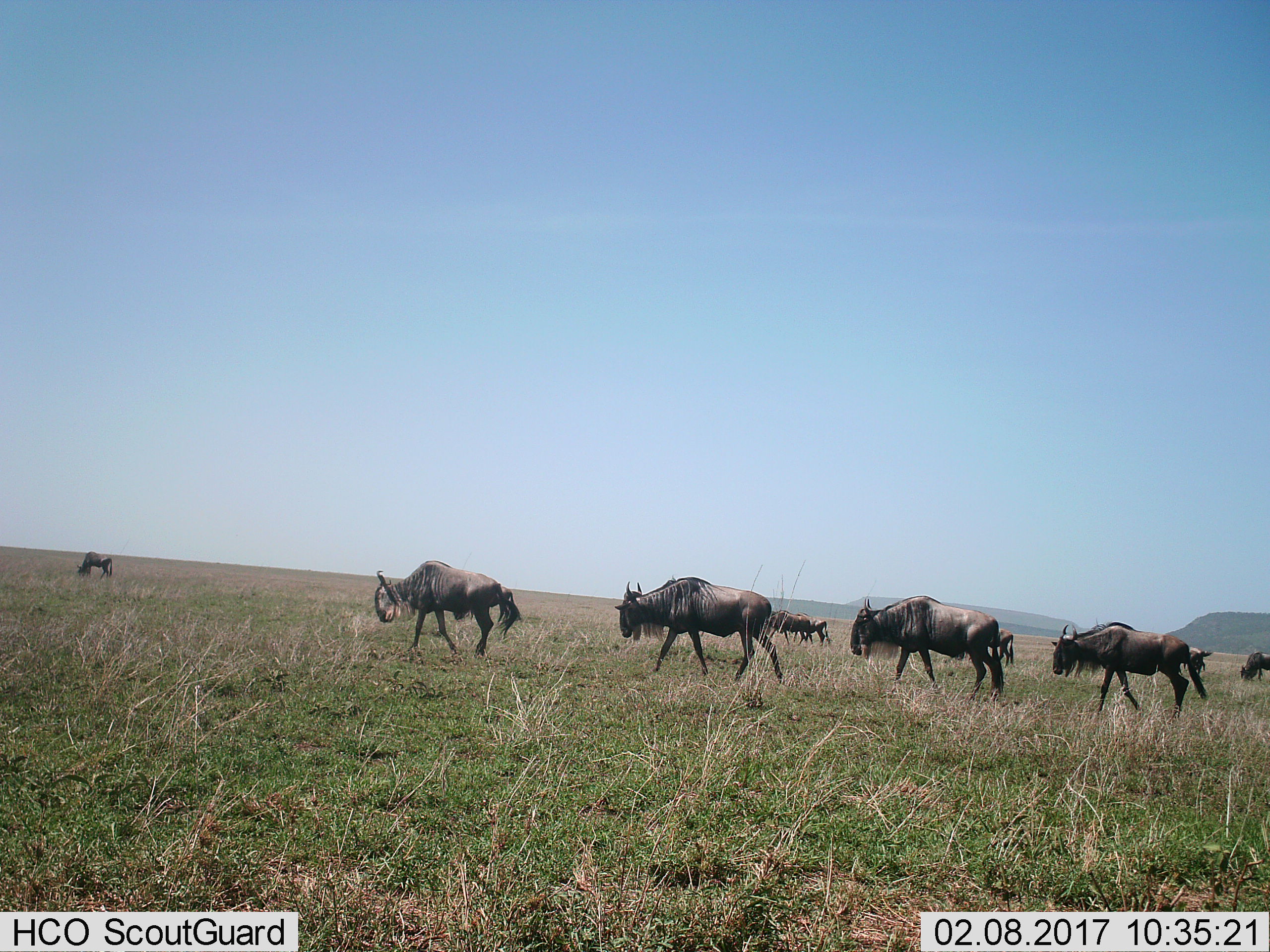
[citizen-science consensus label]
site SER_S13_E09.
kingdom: Animalia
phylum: Chordata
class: Mammalia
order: Artiodactyla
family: Bovidae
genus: Connochaetes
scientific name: Connochaetes taurinus taurinus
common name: blue wildebeest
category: wildebeestblue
Wildebeestblue (blue wildebeest) (Connochaetes taurinus taurinus), count 10. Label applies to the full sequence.